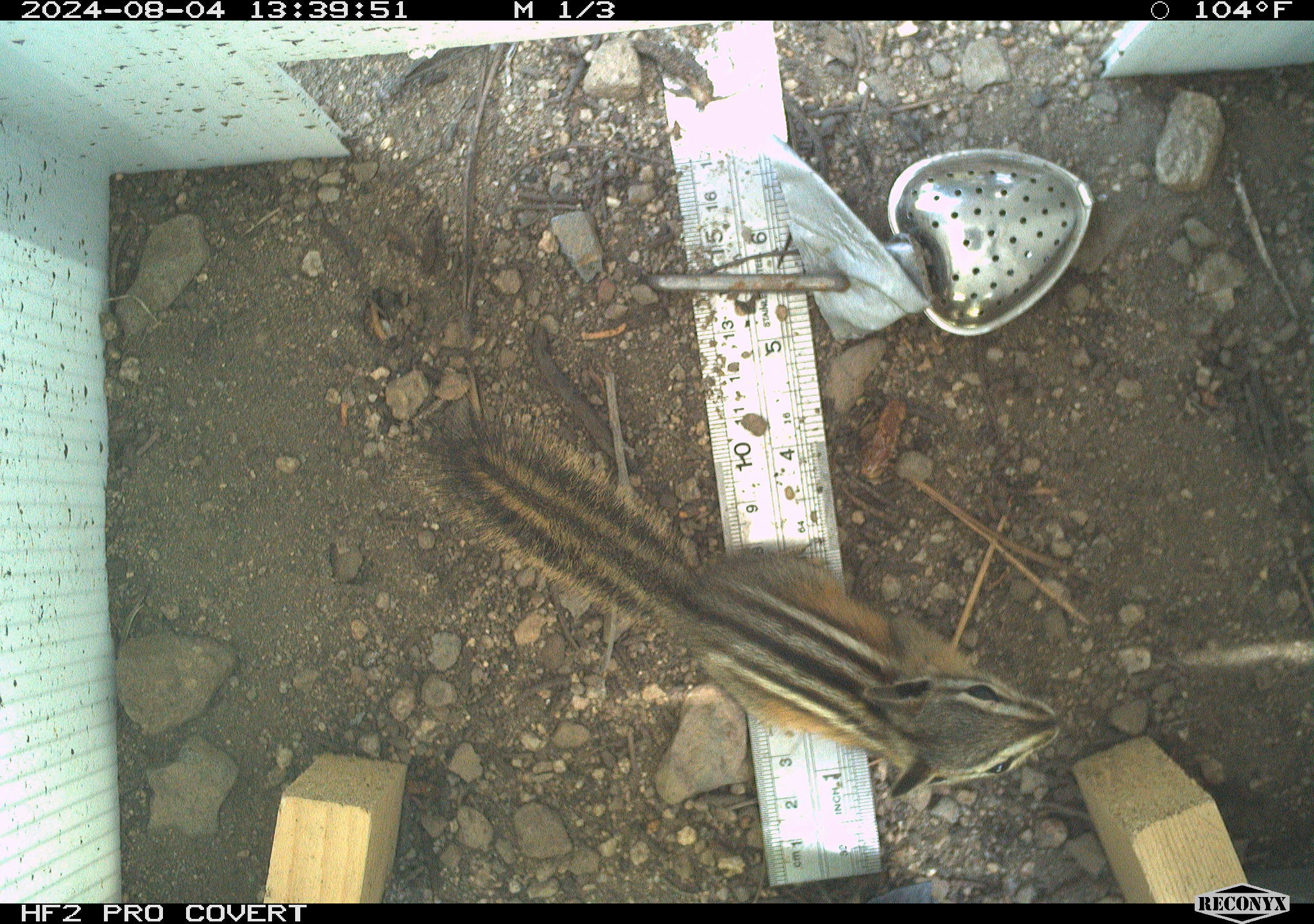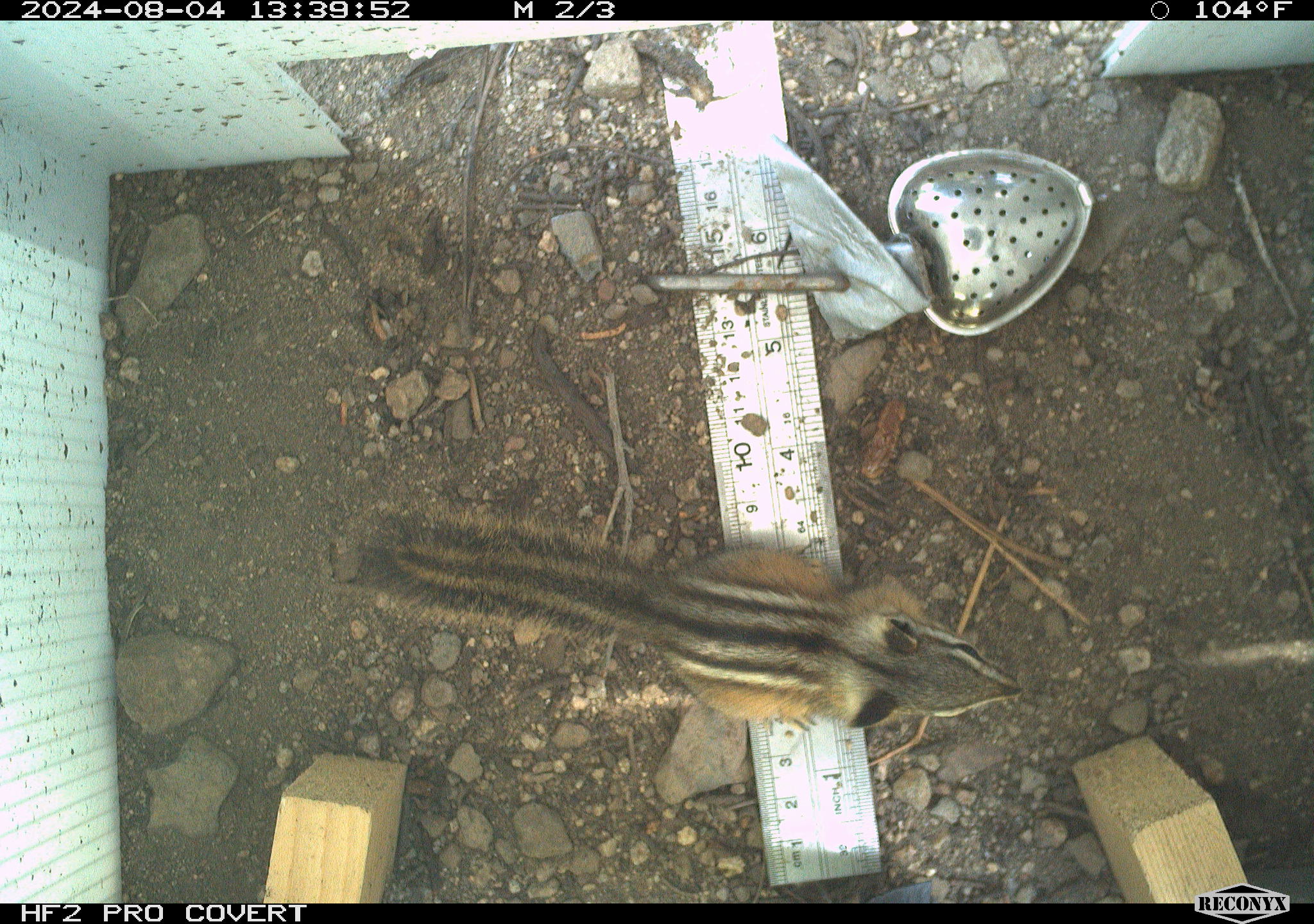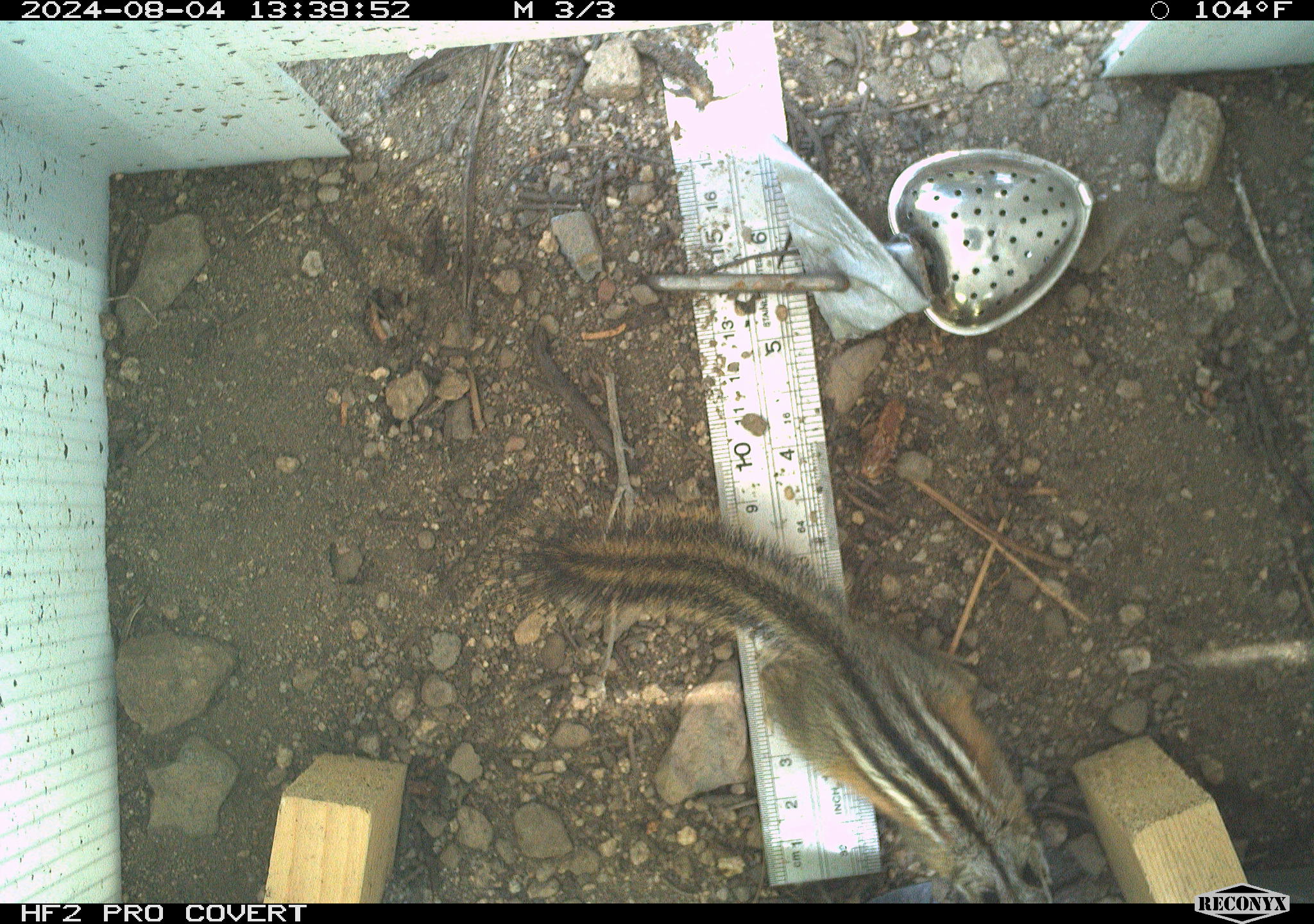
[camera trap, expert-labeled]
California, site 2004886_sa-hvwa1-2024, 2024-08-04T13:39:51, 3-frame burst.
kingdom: Animalia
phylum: Chordata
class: Mammalia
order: Rodentia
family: Sciuridae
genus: Neotamias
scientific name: Neotamias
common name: western chipmunks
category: neotamias species